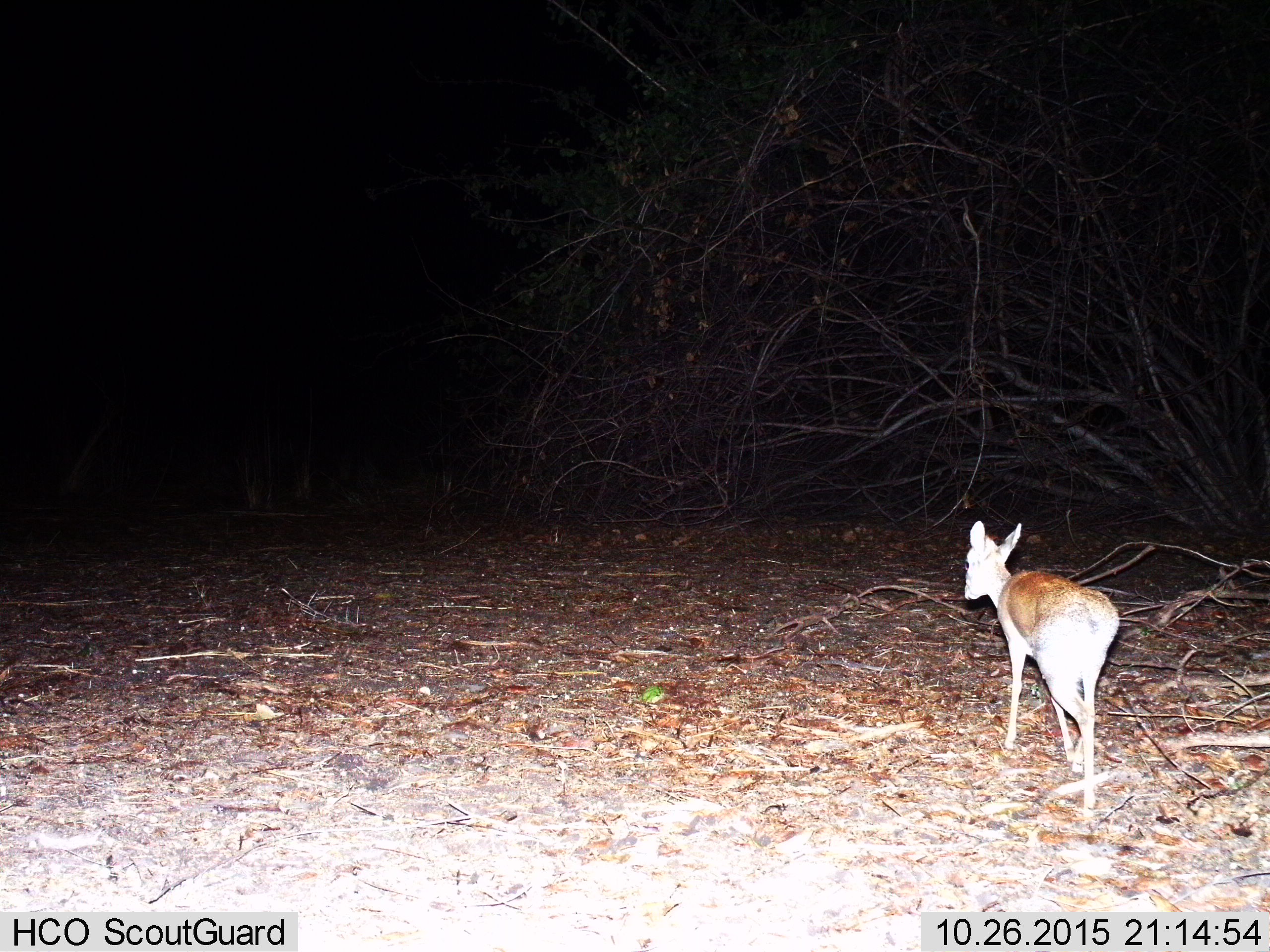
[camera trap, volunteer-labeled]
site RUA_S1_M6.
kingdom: Animalia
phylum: Chordata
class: Mammalia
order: Artiodactyla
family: Bovidae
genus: Madoqua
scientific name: Madoqua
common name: dik-dik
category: dikdik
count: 1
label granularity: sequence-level